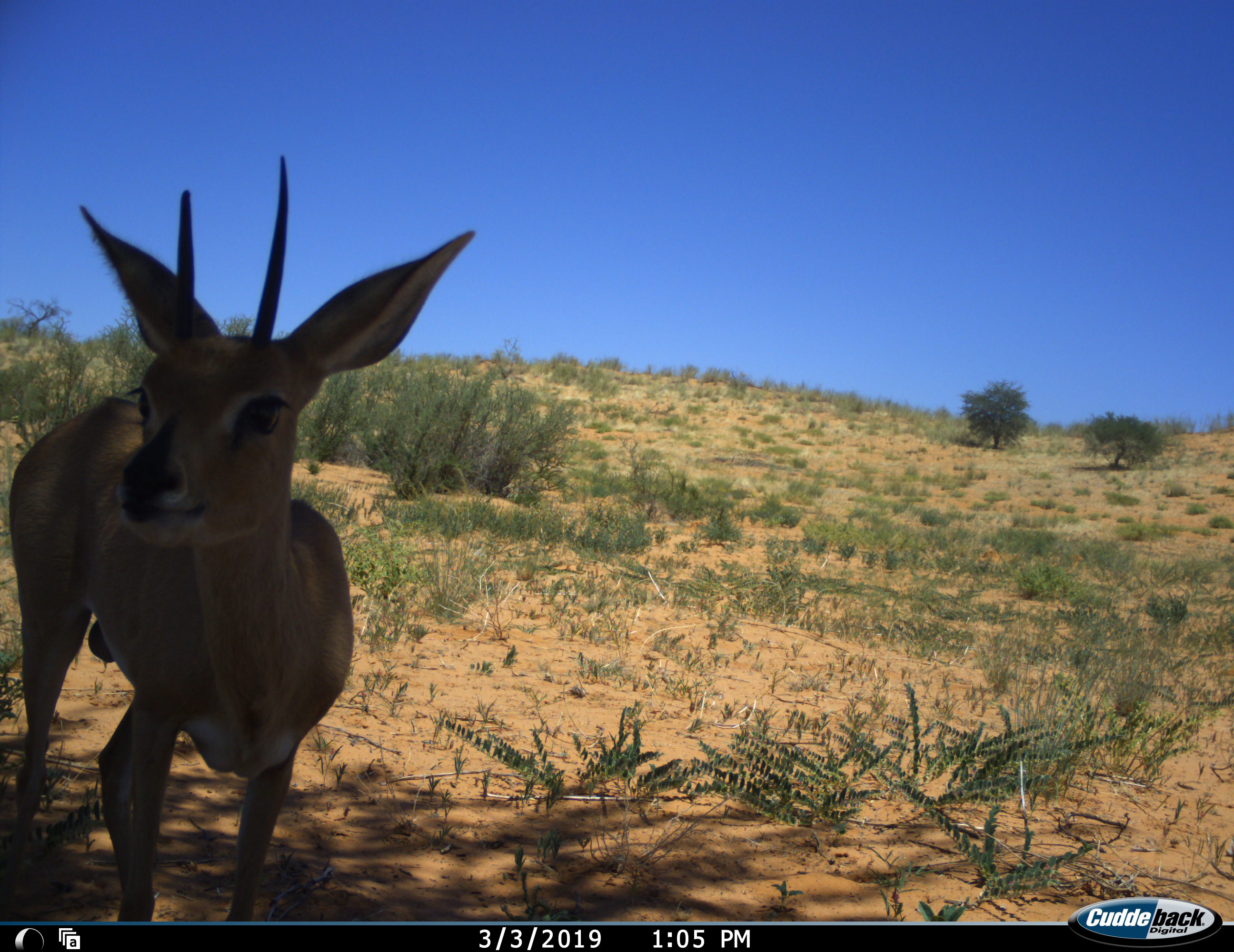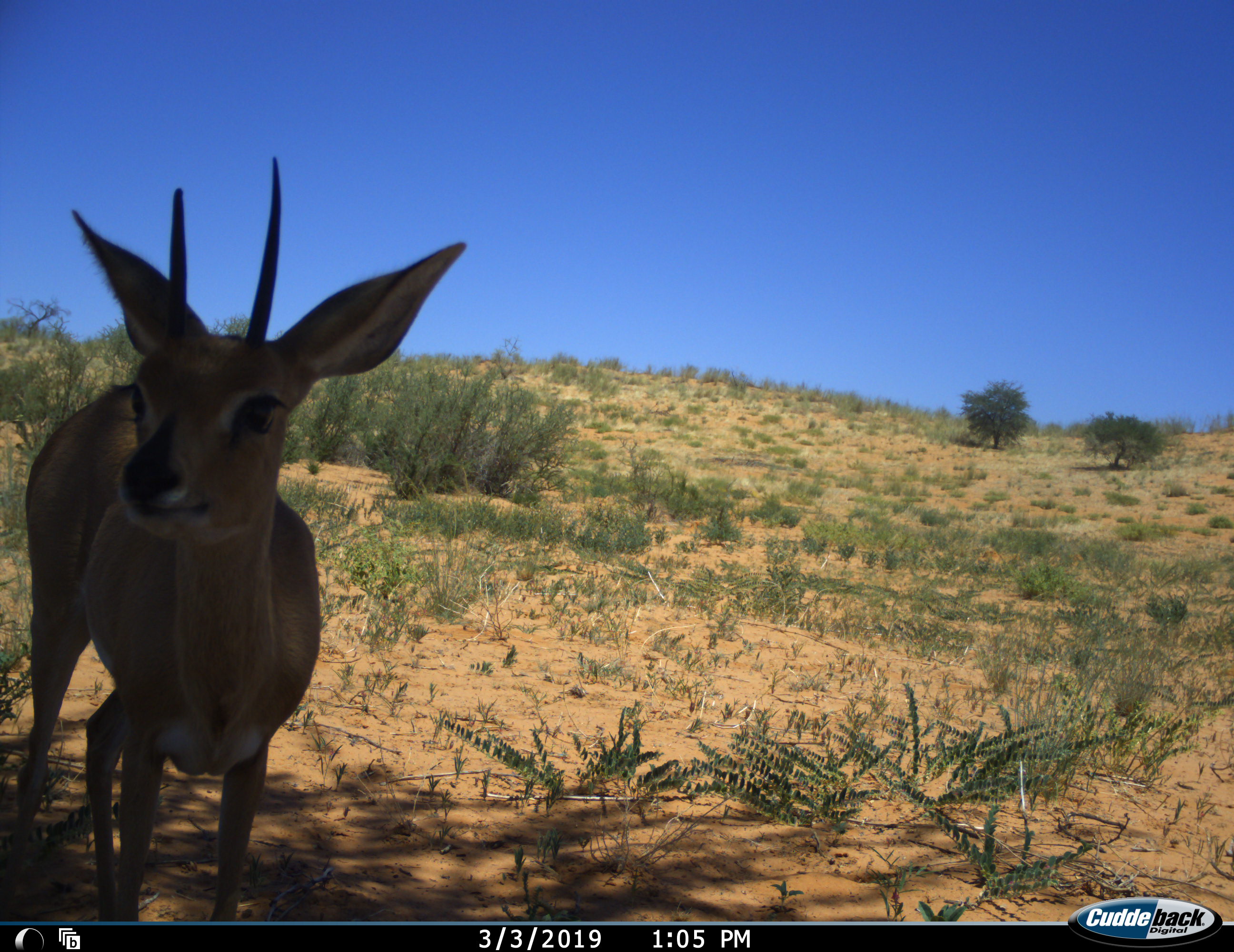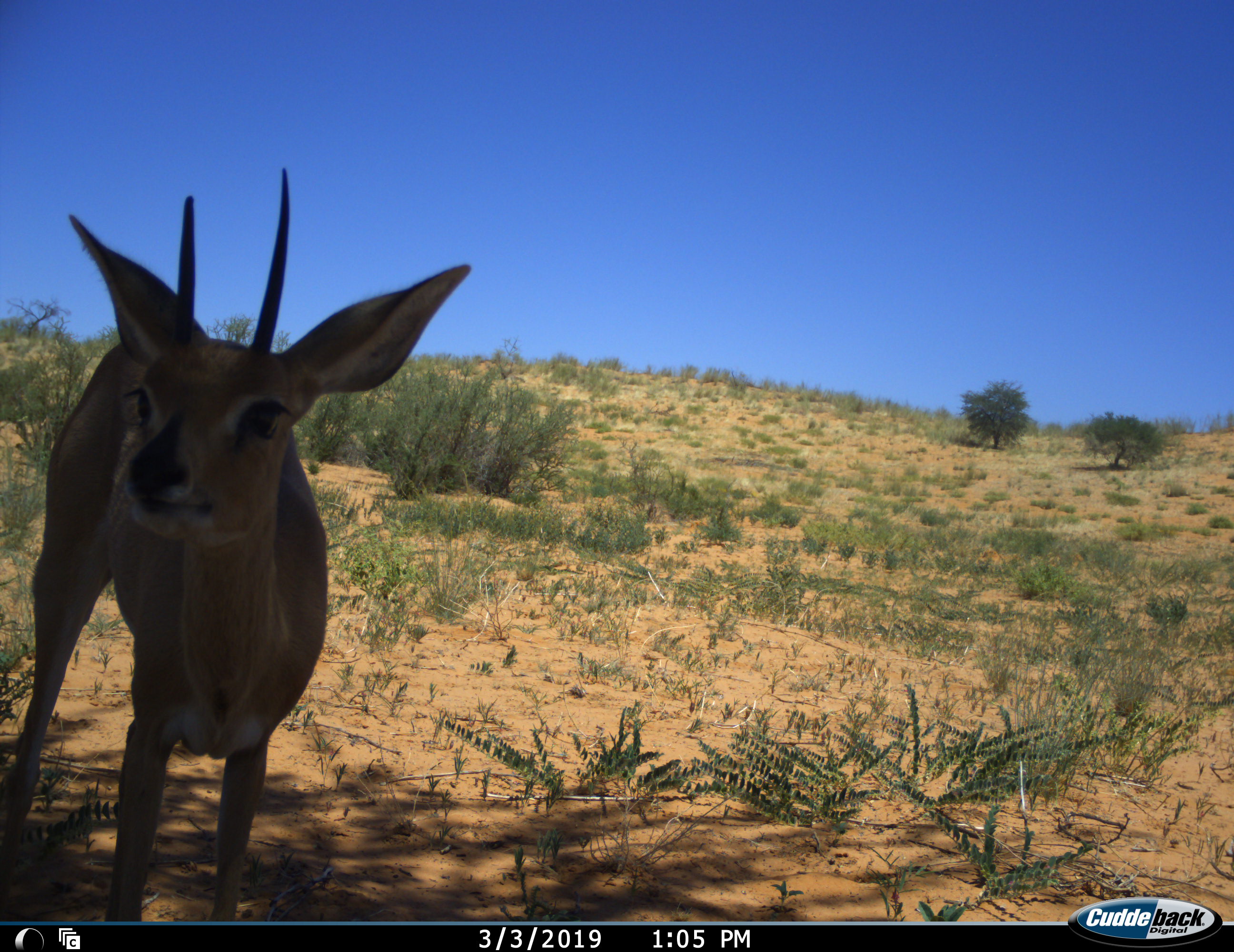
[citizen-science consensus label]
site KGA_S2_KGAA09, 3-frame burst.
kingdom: Animalia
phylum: Chordata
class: Mammalia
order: Artiodactyla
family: Bovidae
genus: Raphicerus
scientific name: Raphicerus campestris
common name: steenbok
Steenbok (Raphicerus campestris), count 1. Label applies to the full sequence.